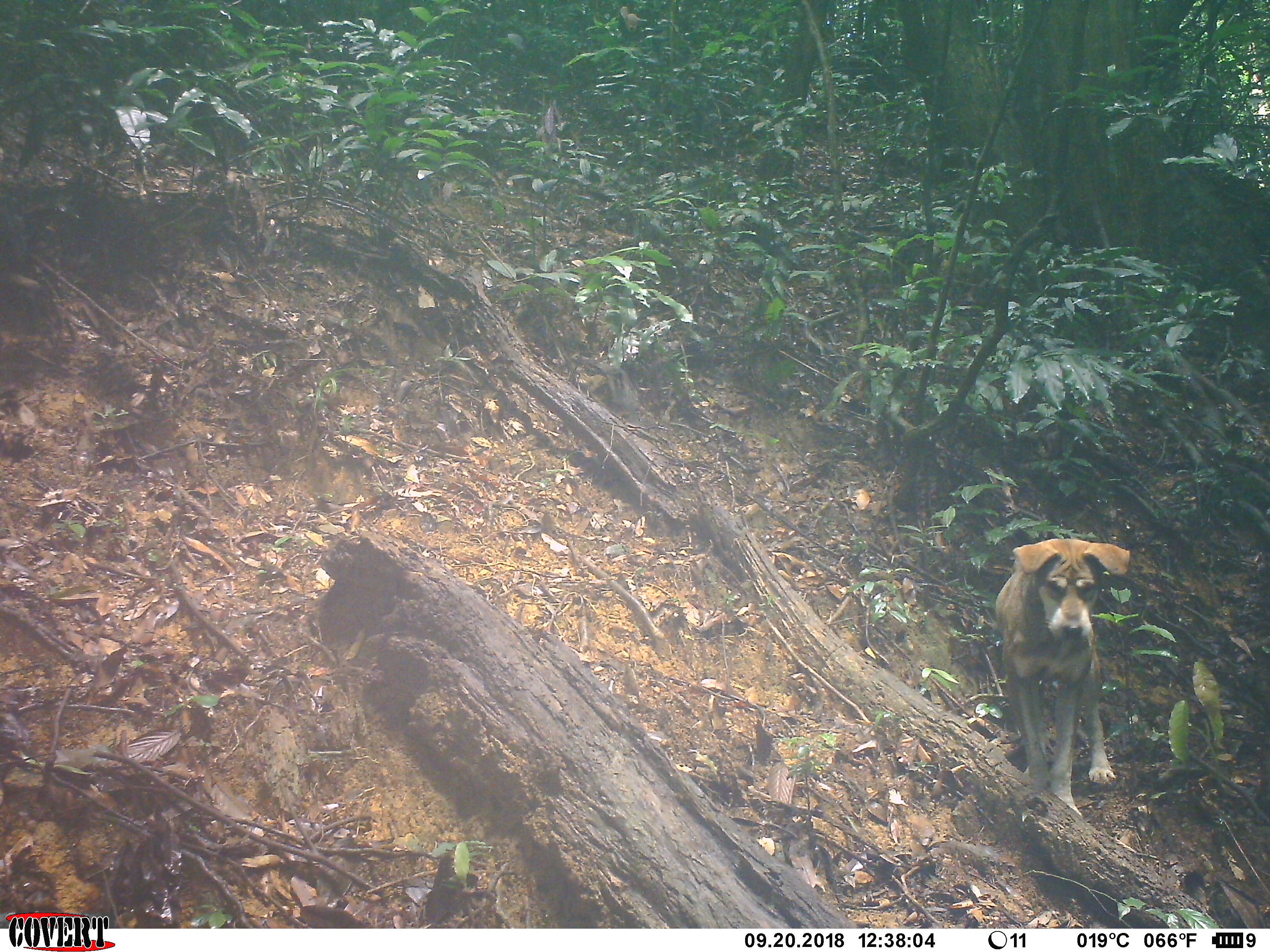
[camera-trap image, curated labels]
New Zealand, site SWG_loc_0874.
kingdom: Animalia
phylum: Chordata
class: Mammalia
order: Carnivora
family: Canidae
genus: Canis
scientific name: Canis familiaris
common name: domestic dog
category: dog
Dog (domestic dog) (Canis familiaris).